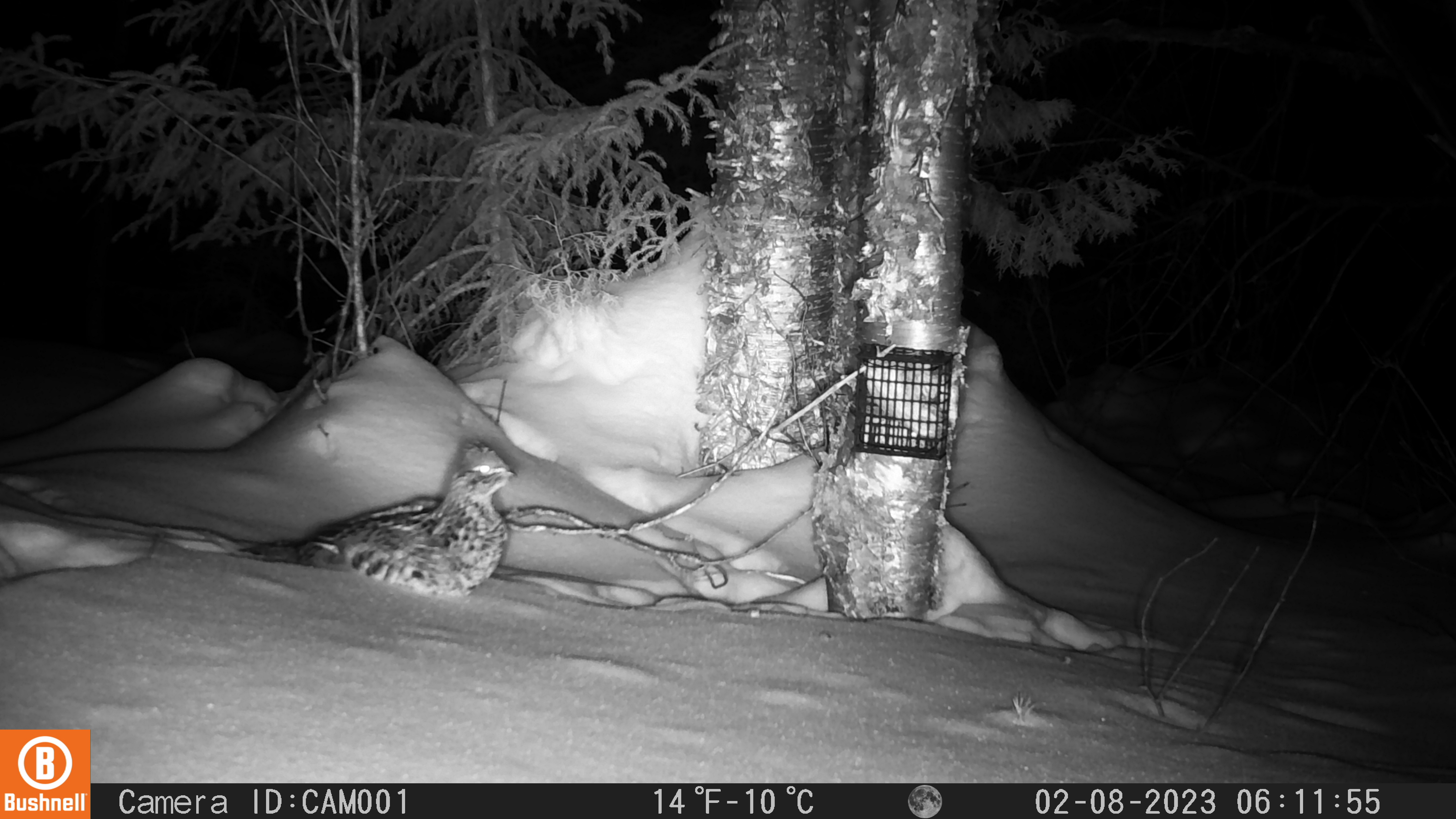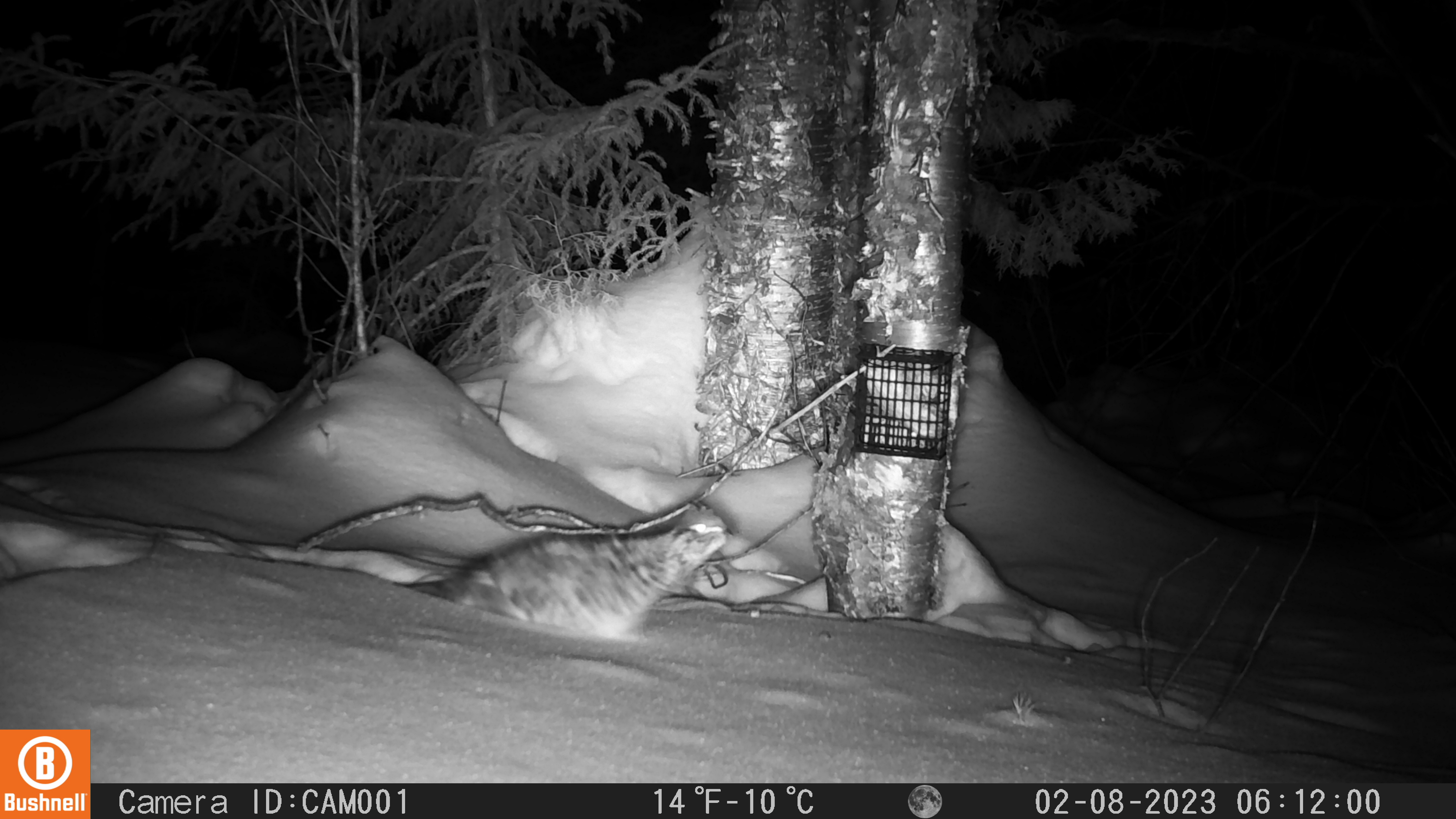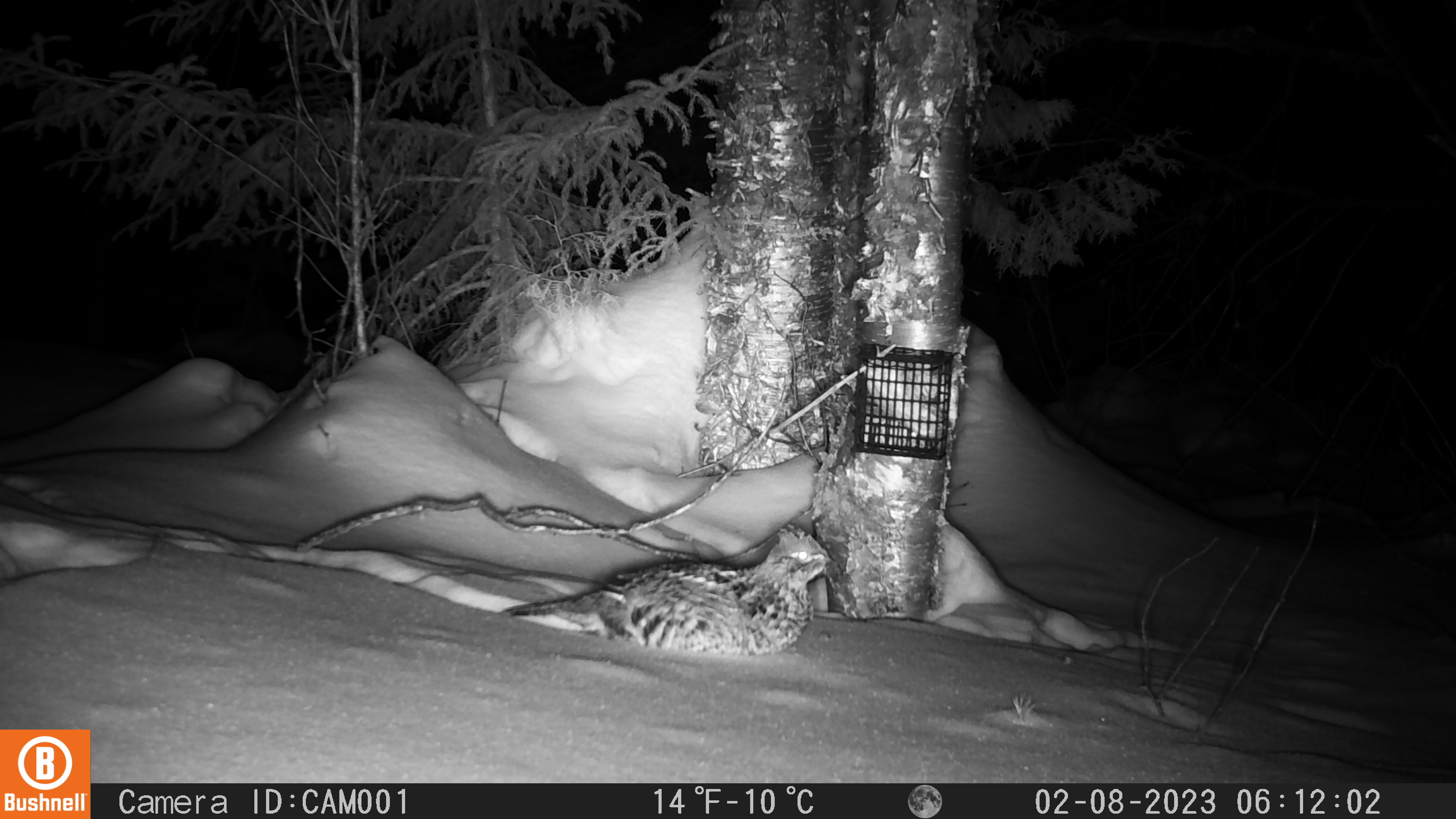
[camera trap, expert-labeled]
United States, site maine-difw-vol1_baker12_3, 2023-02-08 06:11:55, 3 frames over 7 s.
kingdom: Animalia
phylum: Chordata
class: Aves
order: Galliformes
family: Phasianidae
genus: Bonasa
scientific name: Bonasa umbellus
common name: ruffed grouse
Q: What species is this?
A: Ruffed grouse (Bonasa umbellus).